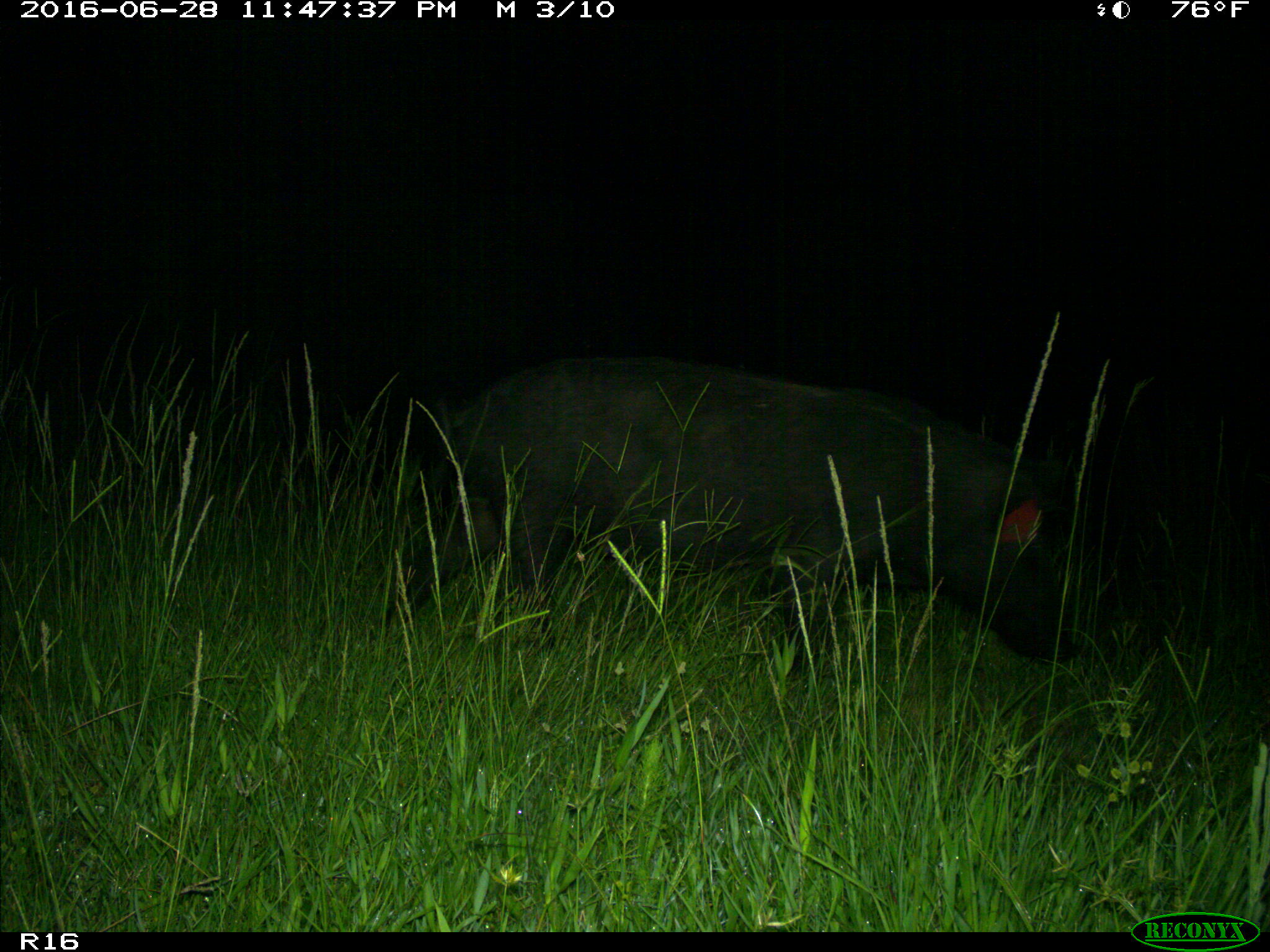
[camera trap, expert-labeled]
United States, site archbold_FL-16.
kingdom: Animalia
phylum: Chordata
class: Mammalia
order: Artiodactyla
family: Suidae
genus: Sus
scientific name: Sus scrofa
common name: wild boar